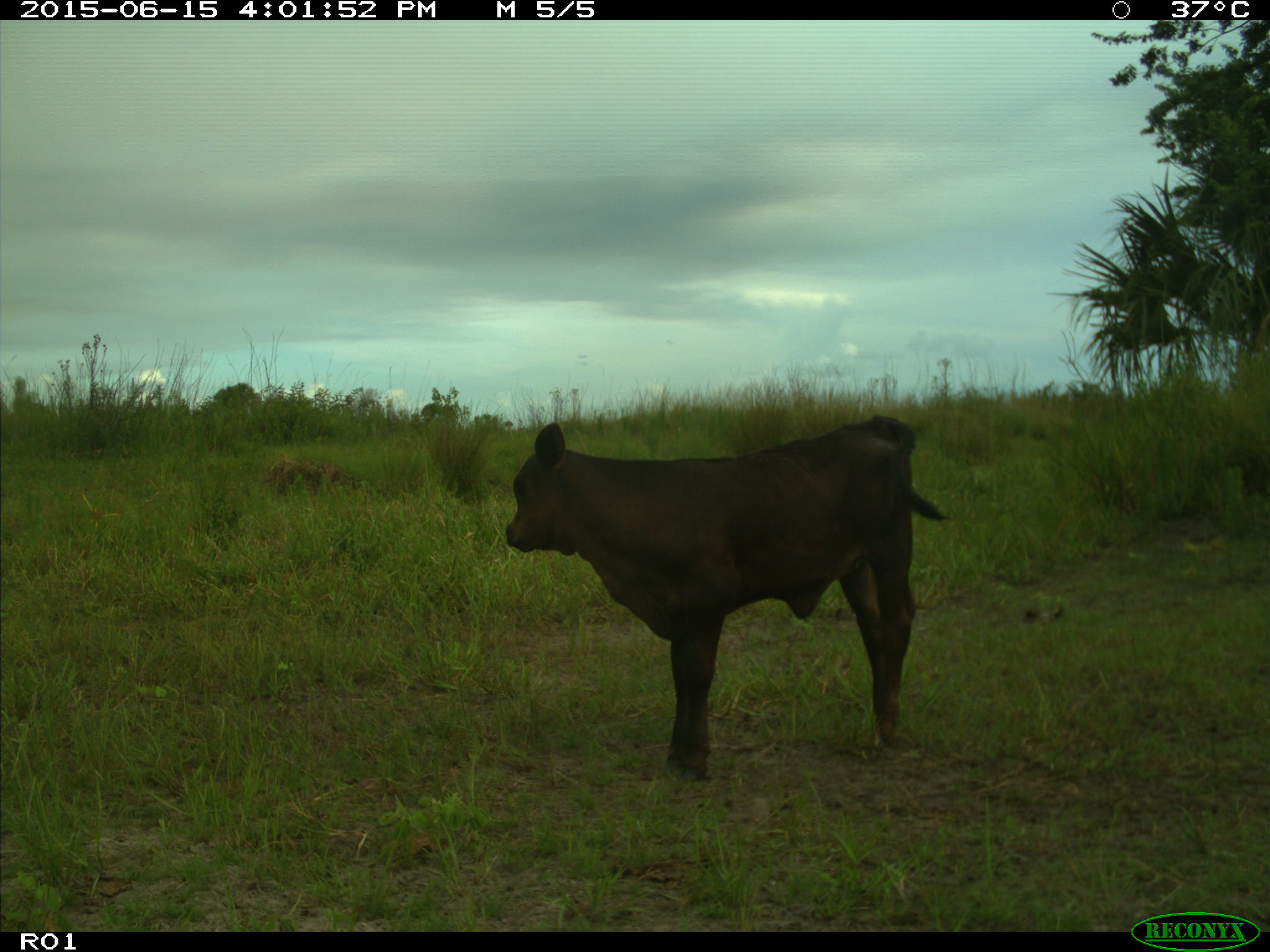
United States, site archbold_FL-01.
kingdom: Animalia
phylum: Chordata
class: Mammalia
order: Artiodactyla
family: Bovidae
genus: Bos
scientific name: Bos taurus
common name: domestic cow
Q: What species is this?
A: Bos taurus (domestic cow).